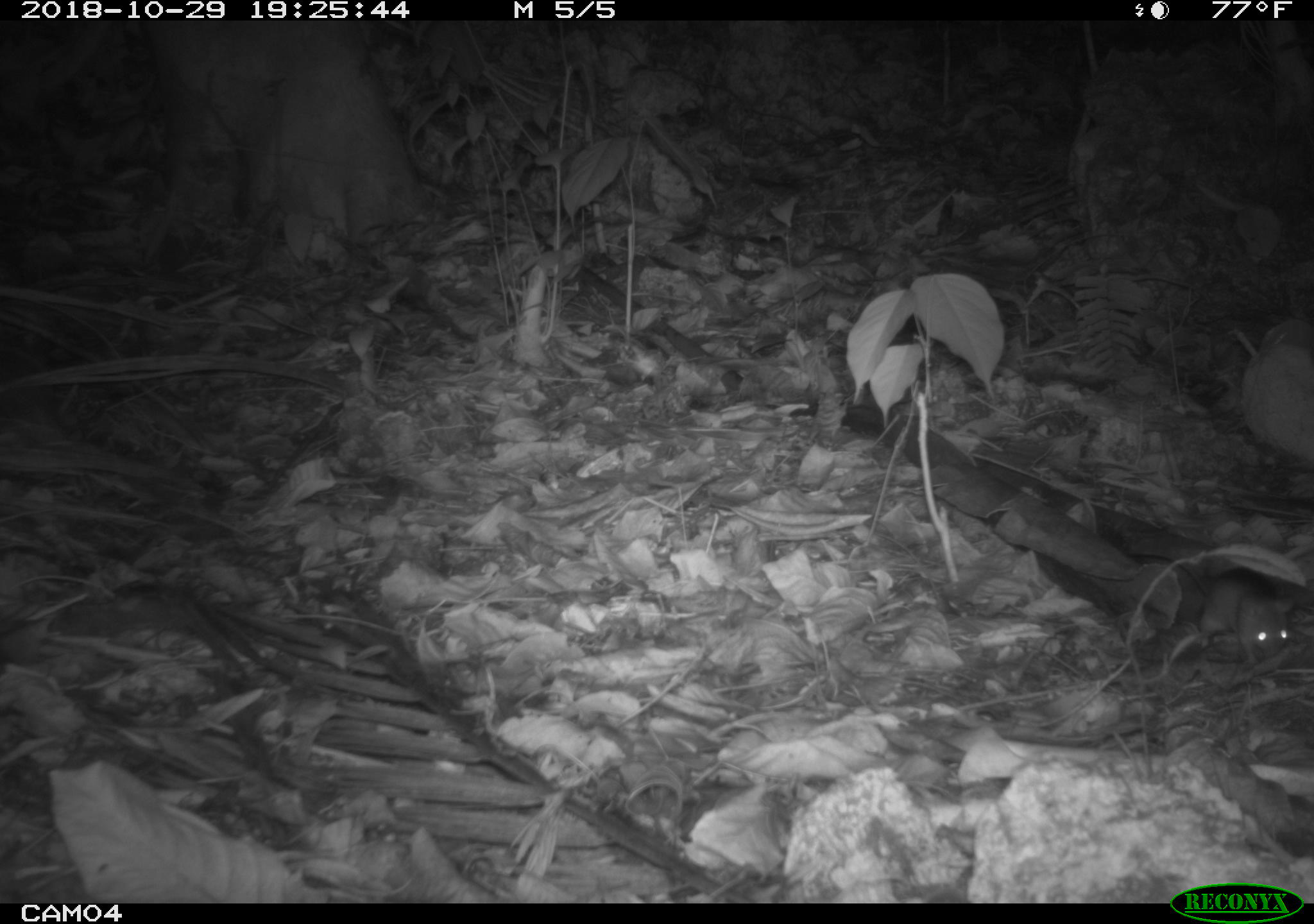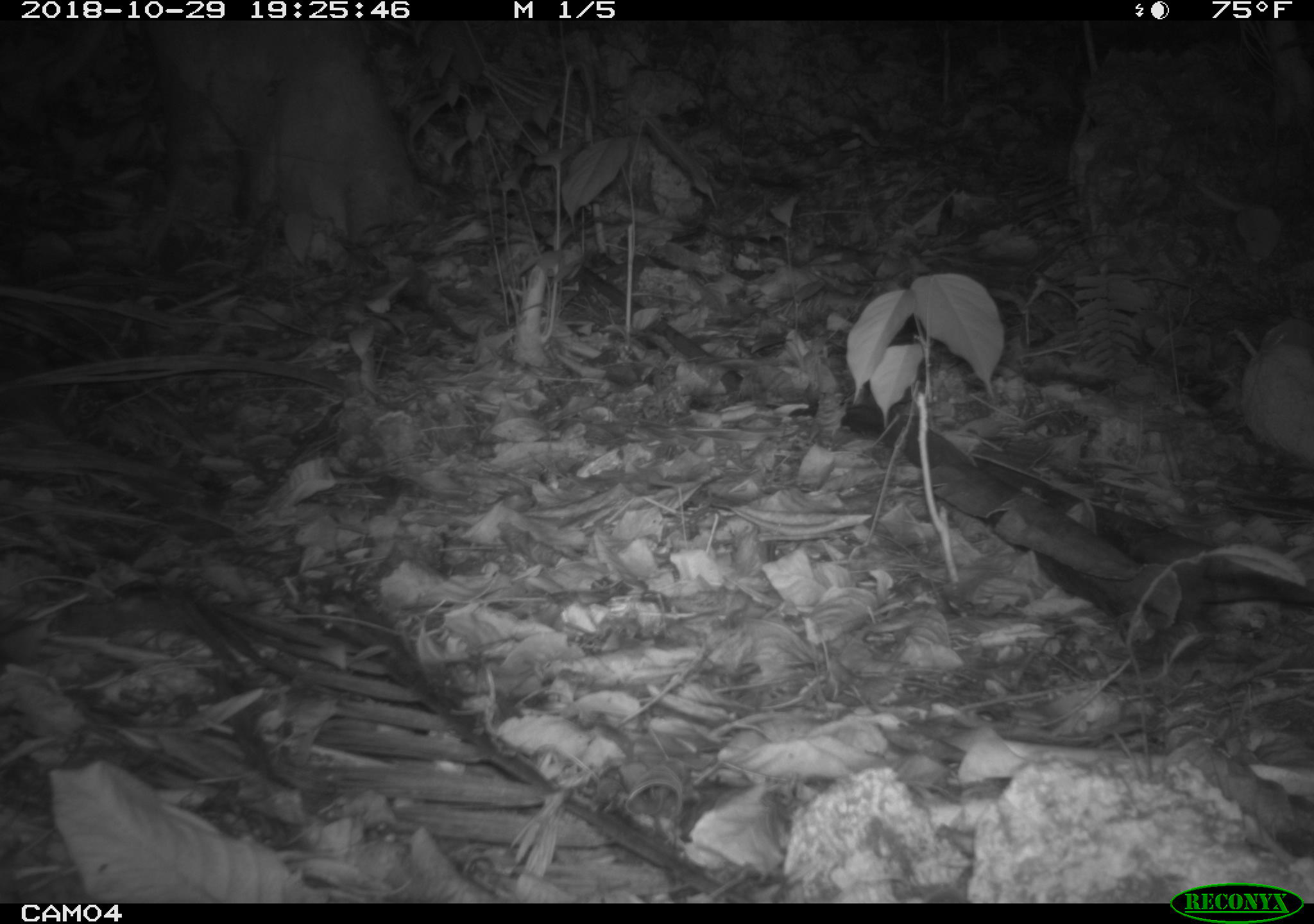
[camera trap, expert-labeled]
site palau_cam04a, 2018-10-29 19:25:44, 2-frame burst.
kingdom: Animalia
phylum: Chordata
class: Mammalia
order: Rodentia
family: Muridae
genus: Rattus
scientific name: Rattus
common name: rat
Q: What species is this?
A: Rat (Rattus).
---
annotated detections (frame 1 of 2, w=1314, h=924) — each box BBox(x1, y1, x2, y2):
rat: BBox(1128, 549, 1311, 672)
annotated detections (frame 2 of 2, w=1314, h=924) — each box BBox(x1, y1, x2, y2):
rat: BBox(1198, 591, 1314, 619)